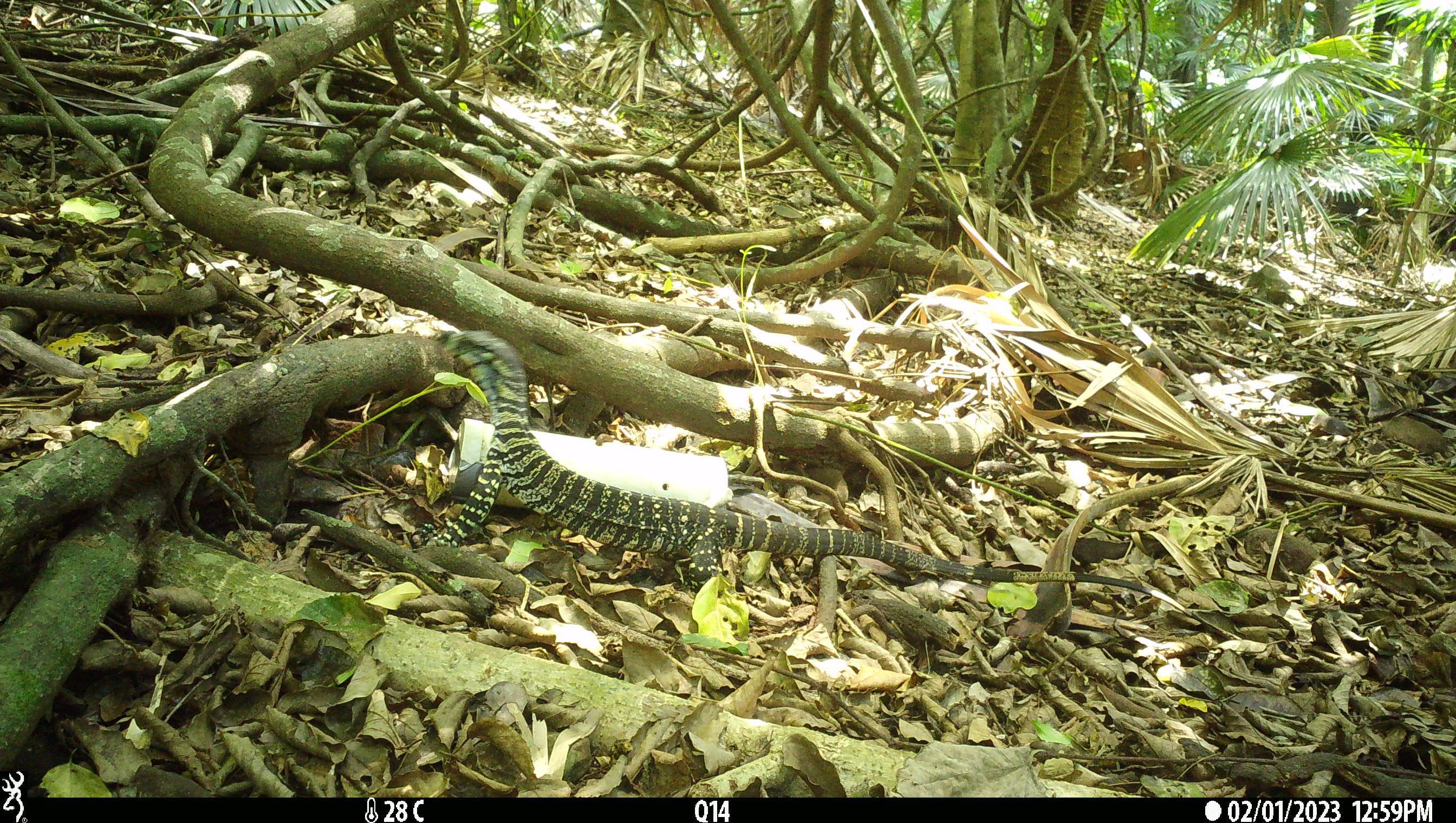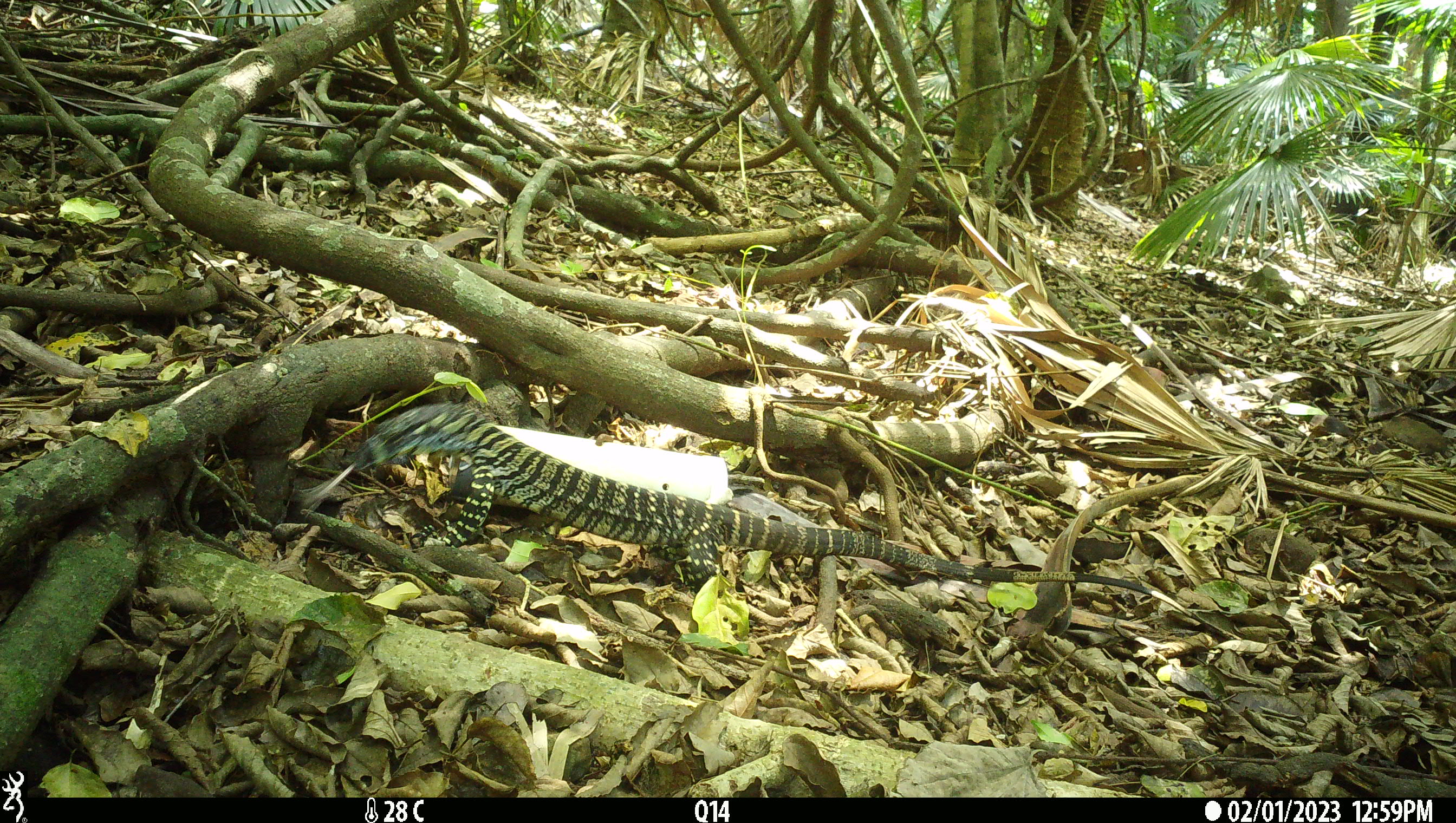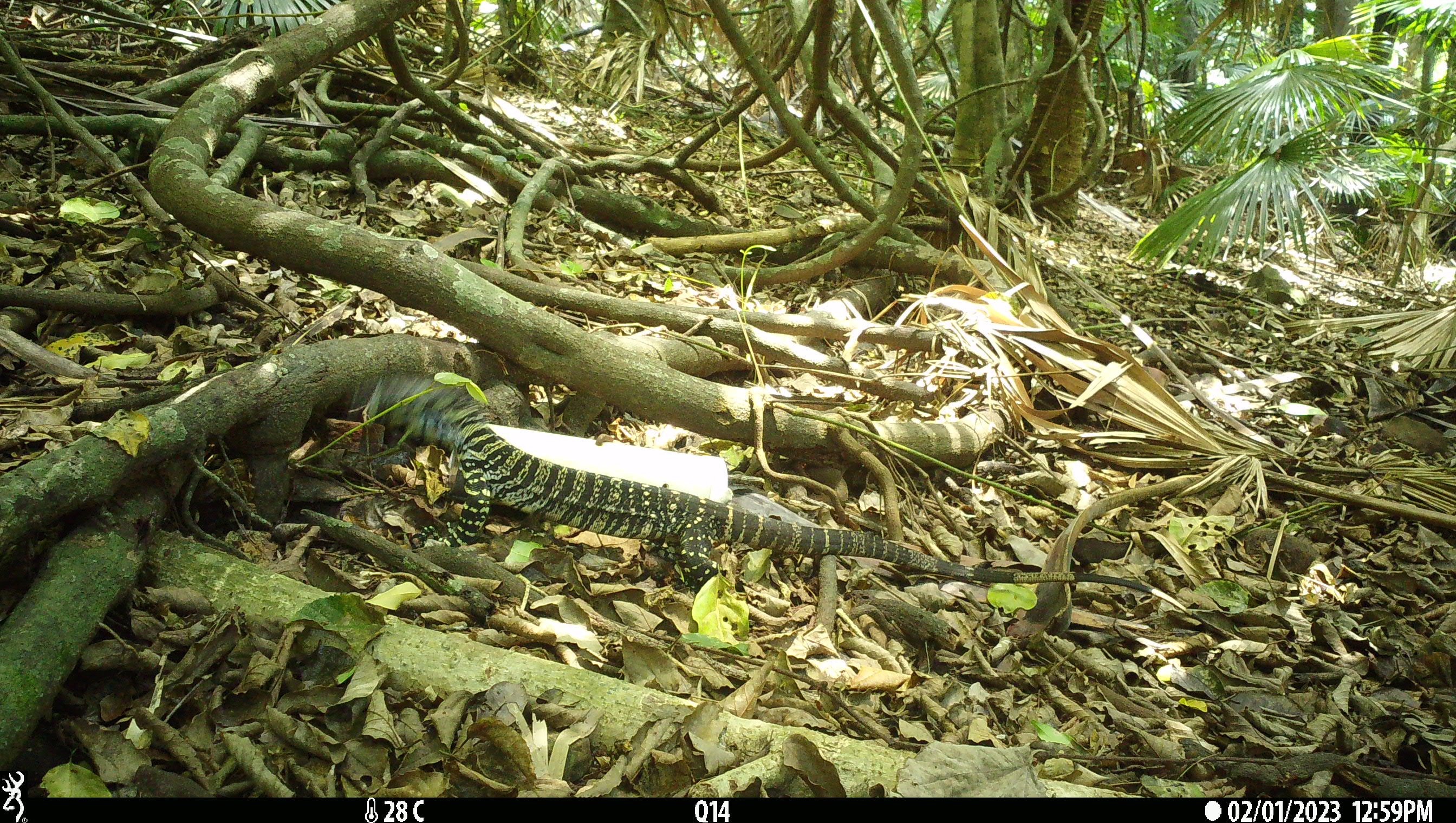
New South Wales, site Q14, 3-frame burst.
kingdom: Animalia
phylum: Chordata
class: Reptilia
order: Squamata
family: Varanidae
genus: Varanus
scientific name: Varanus varius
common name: lace monitor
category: goanna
Goanna (lace monitor) (Varanus varius).